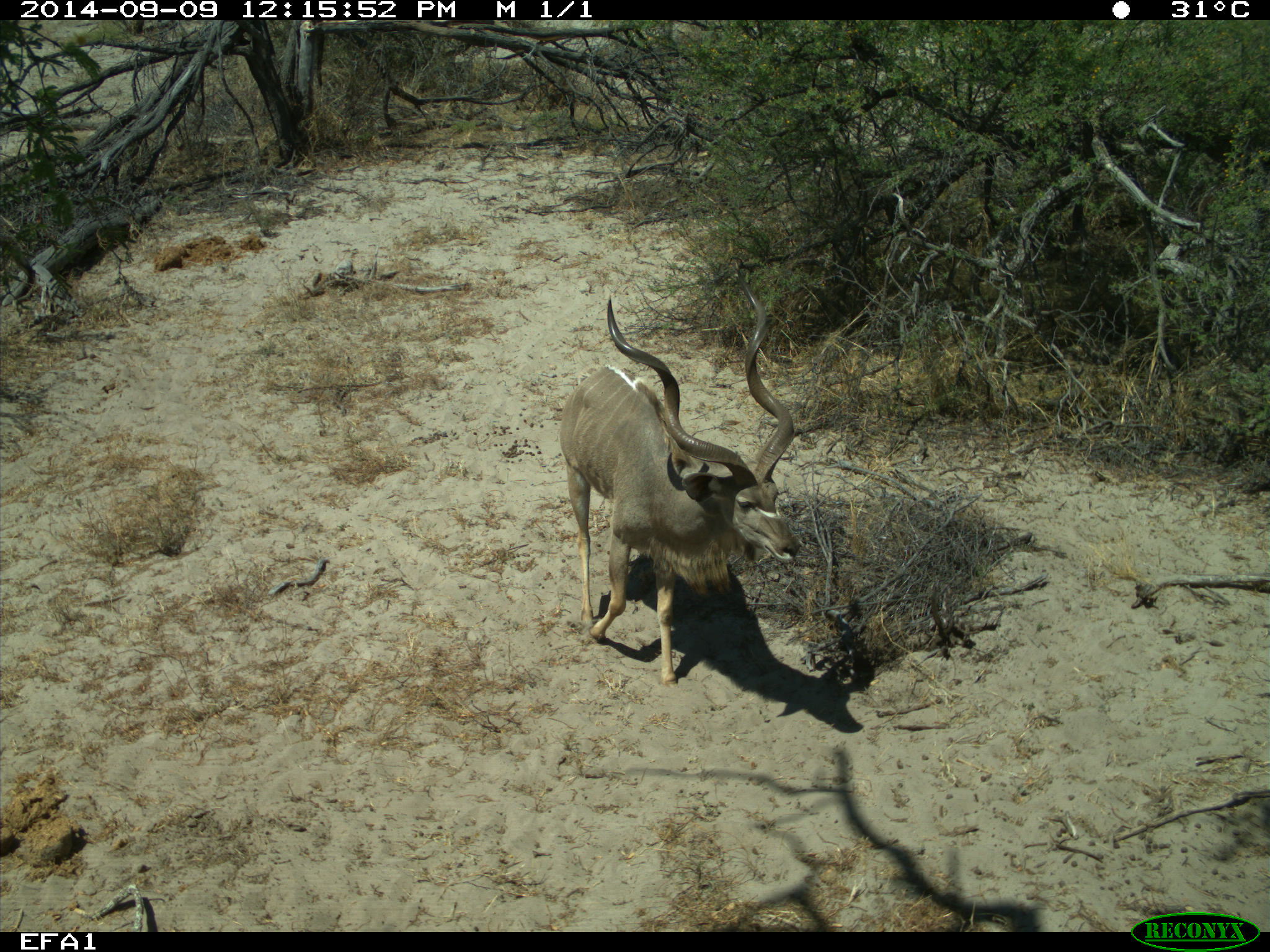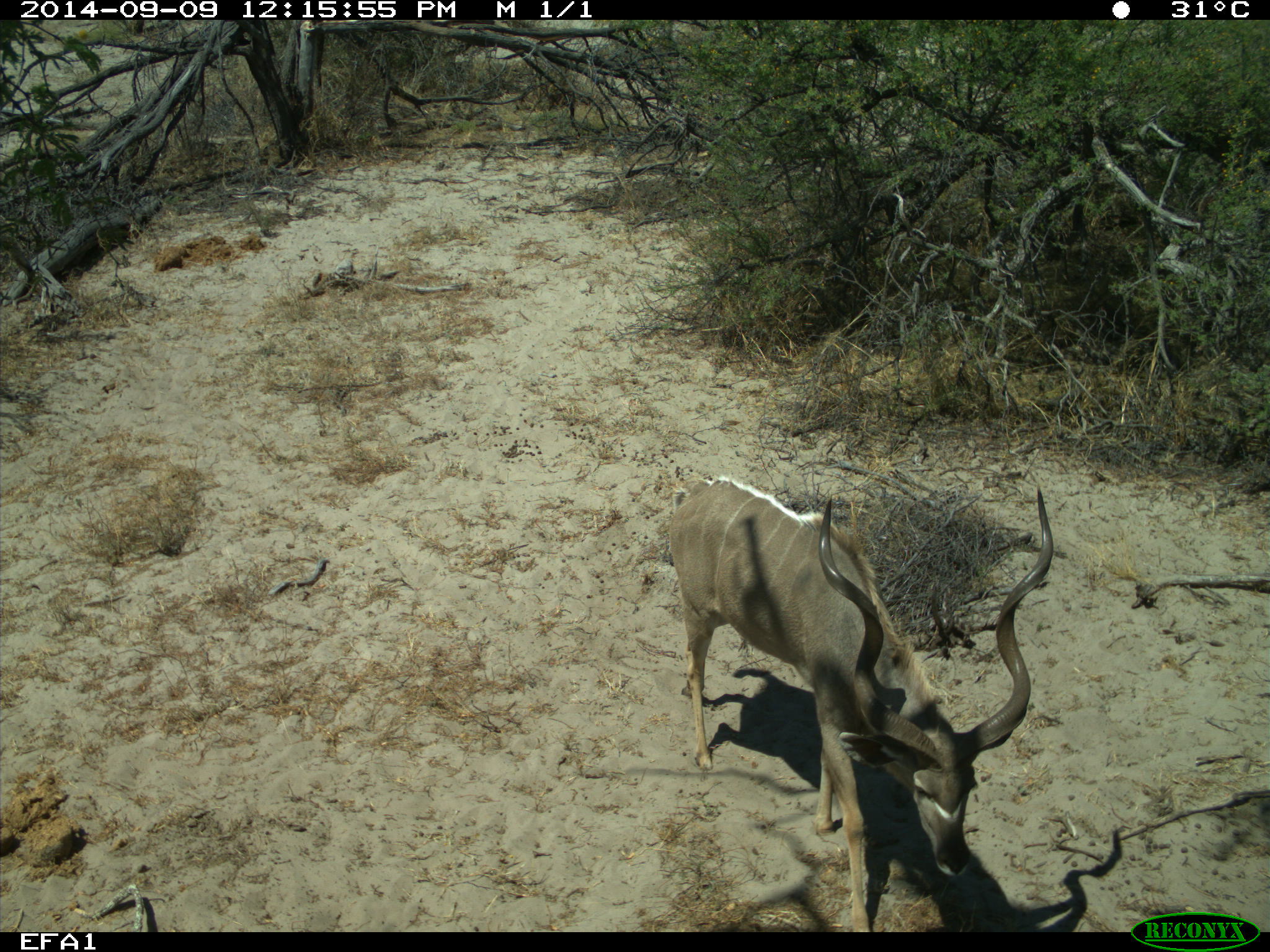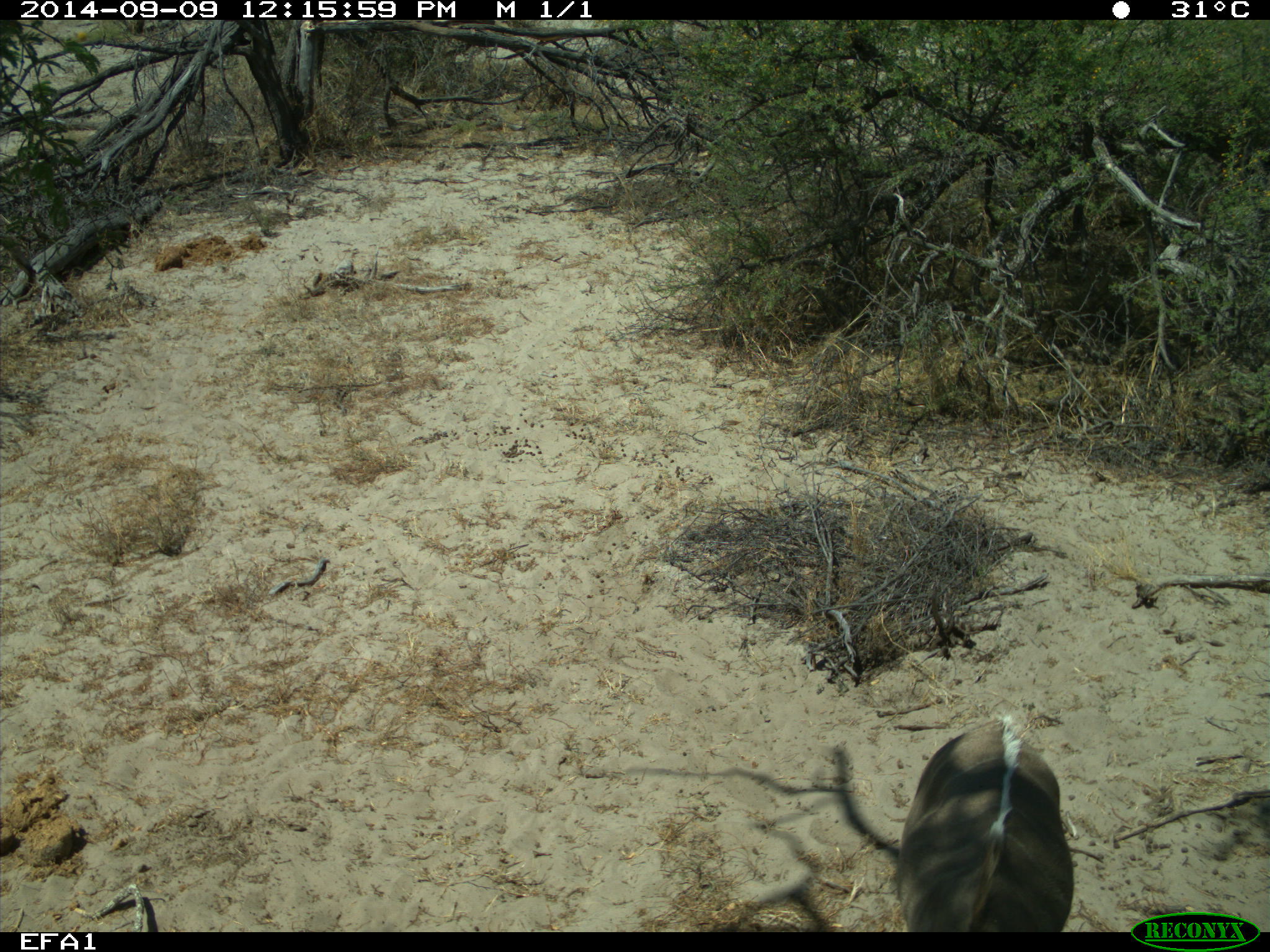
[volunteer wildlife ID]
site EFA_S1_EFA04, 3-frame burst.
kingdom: Animalia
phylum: Chordata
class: Mammalia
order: Artiodactyla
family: Bovidae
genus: Tragelaphus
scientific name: Tragelaphus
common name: kudu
Kudu (Tragelaphus), count 1. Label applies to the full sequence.